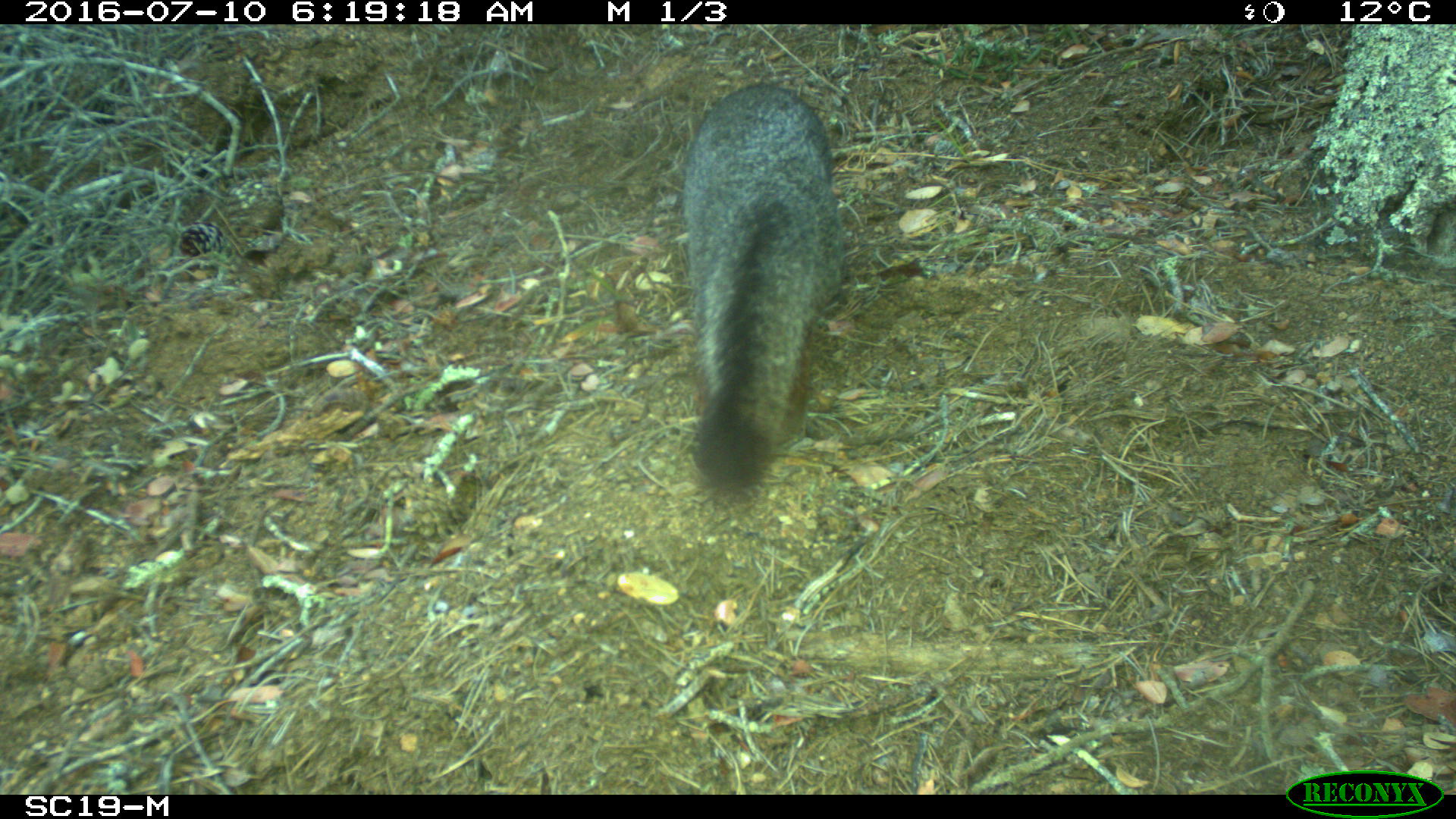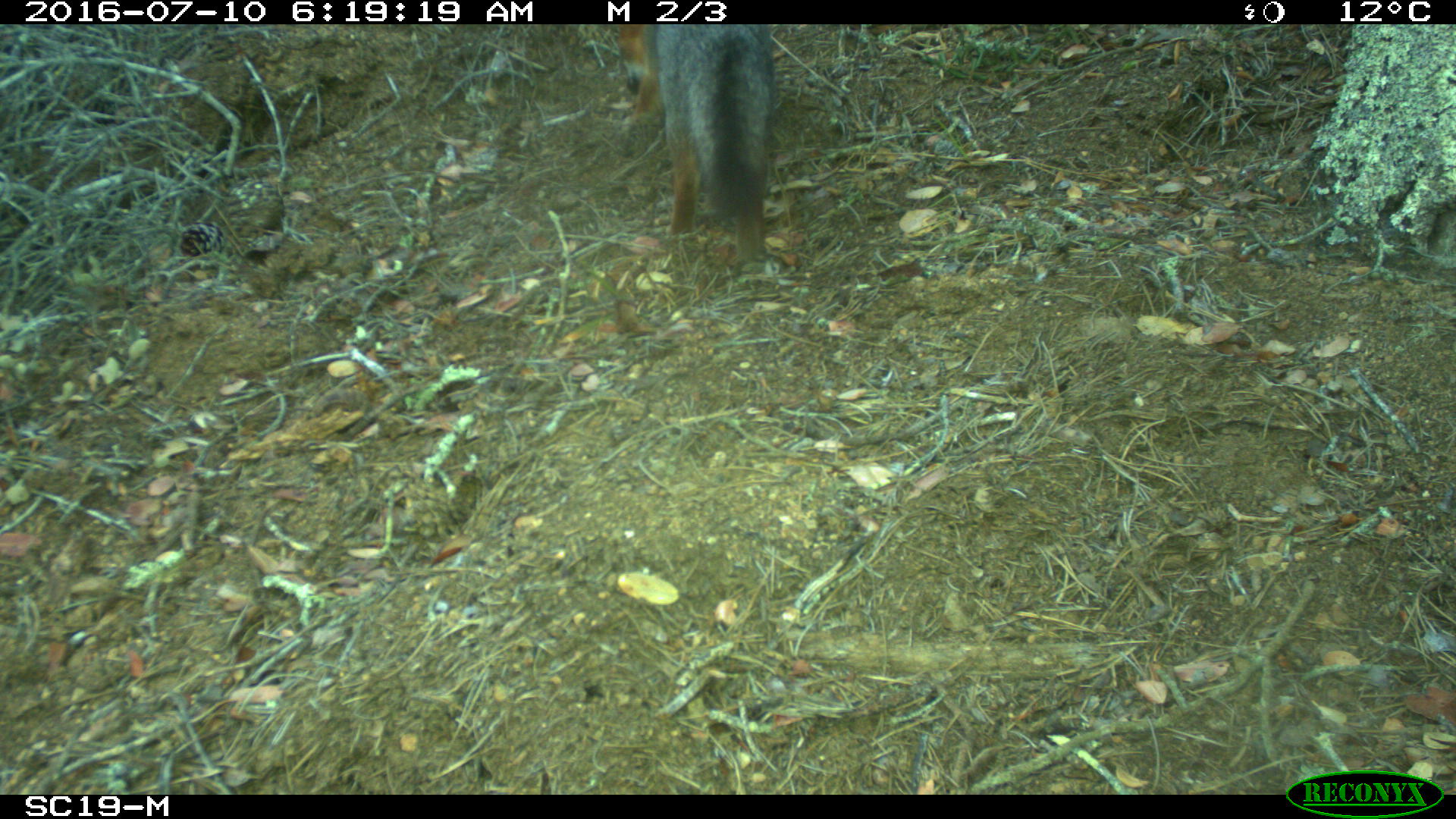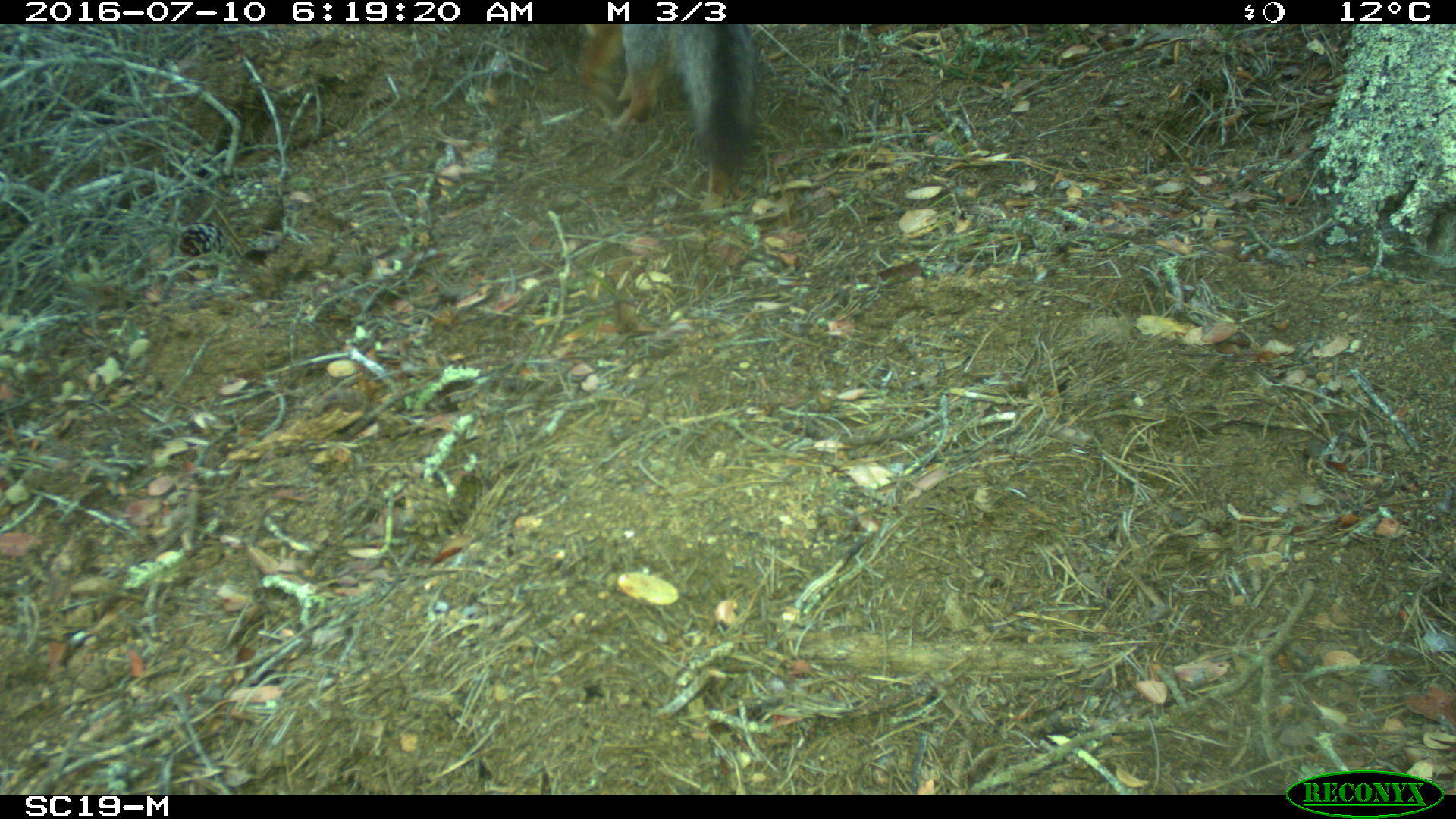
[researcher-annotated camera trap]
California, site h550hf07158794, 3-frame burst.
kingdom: Animalia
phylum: Chordata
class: Mammalia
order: Carnivora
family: Canidae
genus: Urocyon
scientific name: Urocyon littoralis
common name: island fox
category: fox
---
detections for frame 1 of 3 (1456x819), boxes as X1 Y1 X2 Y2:
fox: 680 80 844 495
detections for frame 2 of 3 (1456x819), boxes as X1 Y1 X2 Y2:
fox: 617 24 776 263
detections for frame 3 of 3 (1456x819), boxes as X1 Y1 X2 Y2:
fox: 577 24 759 175